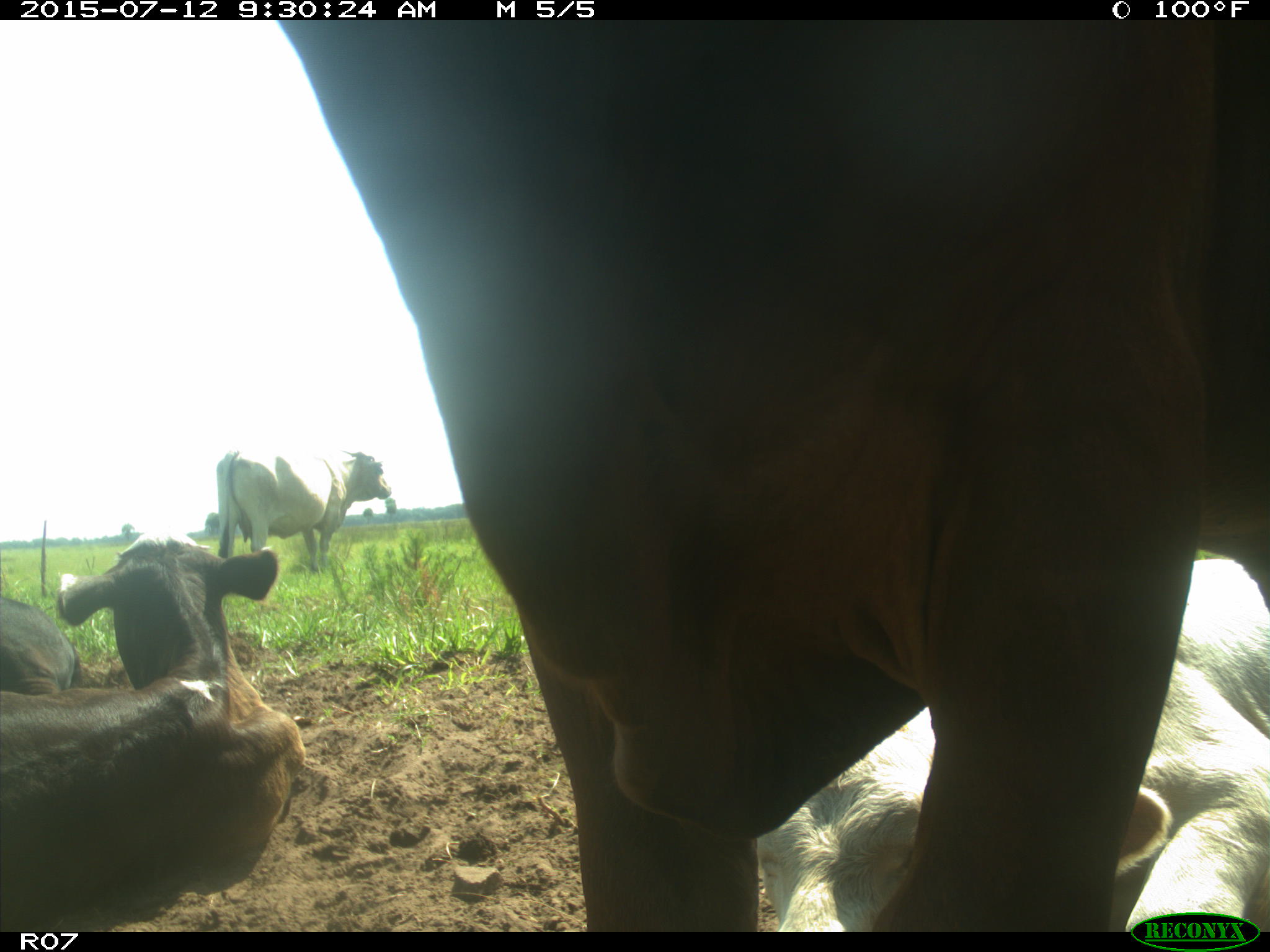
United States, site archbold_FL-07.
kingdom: Animalia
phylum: Chordata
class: Mammalia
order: Artiodactyla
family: Bovidae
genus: Bos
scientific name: Bos taurus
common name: domestic cow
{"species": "Bos taurus (domestic cow)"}